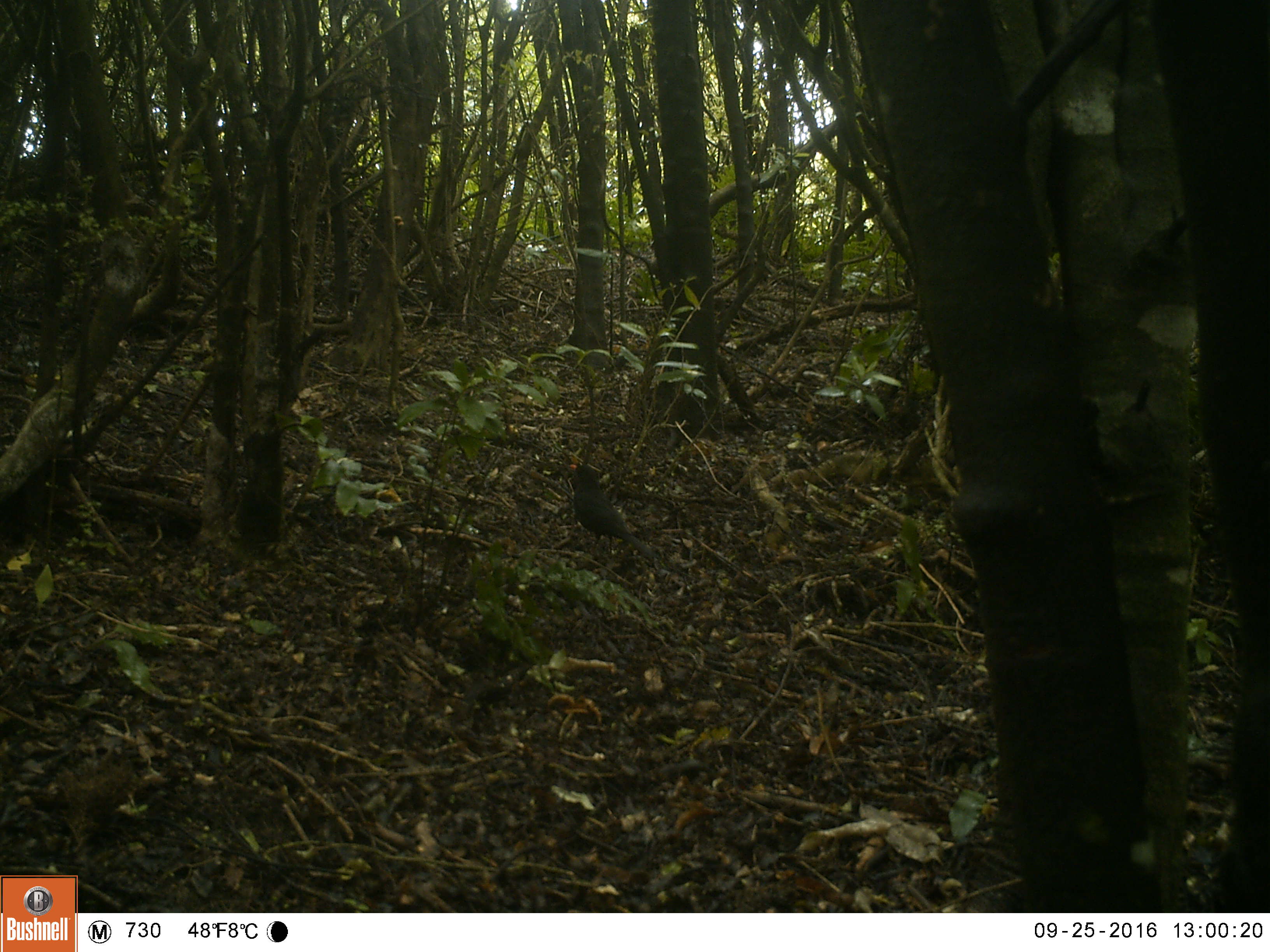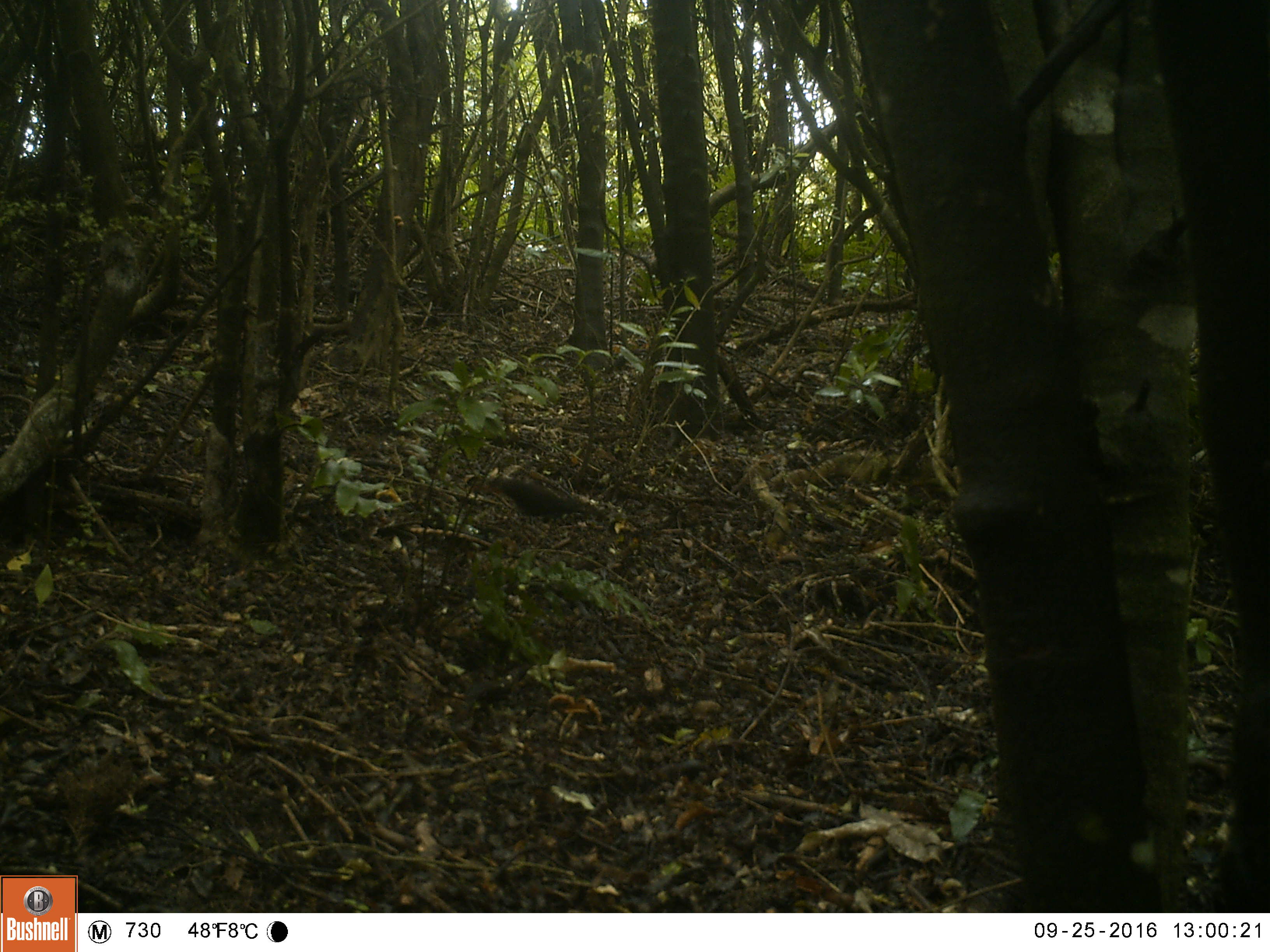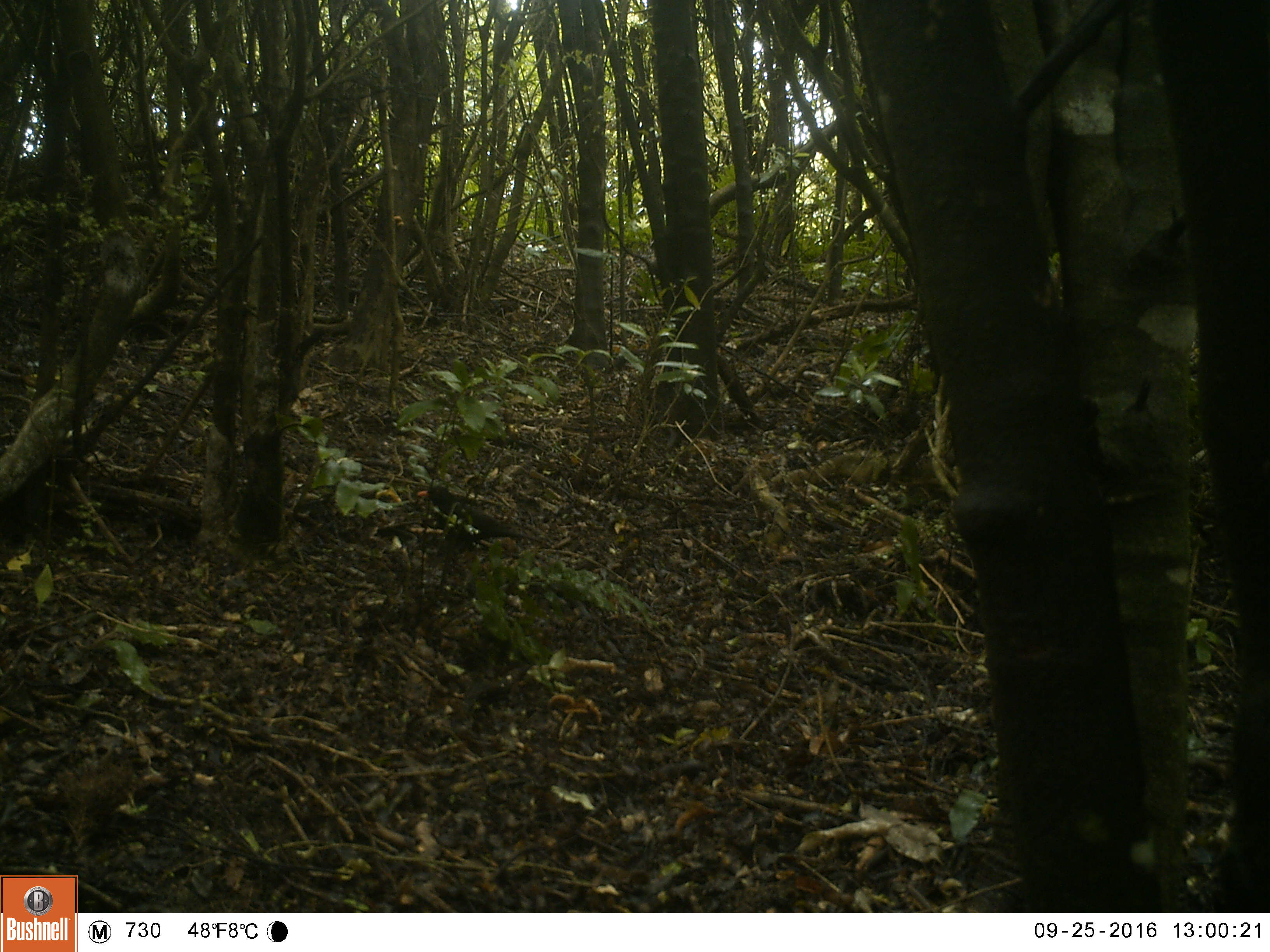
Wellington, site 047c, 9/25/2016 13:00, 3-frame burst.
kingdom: Animalia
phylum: Chordata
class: Aves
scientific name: Aves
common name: bird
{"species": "bird (Aves)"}